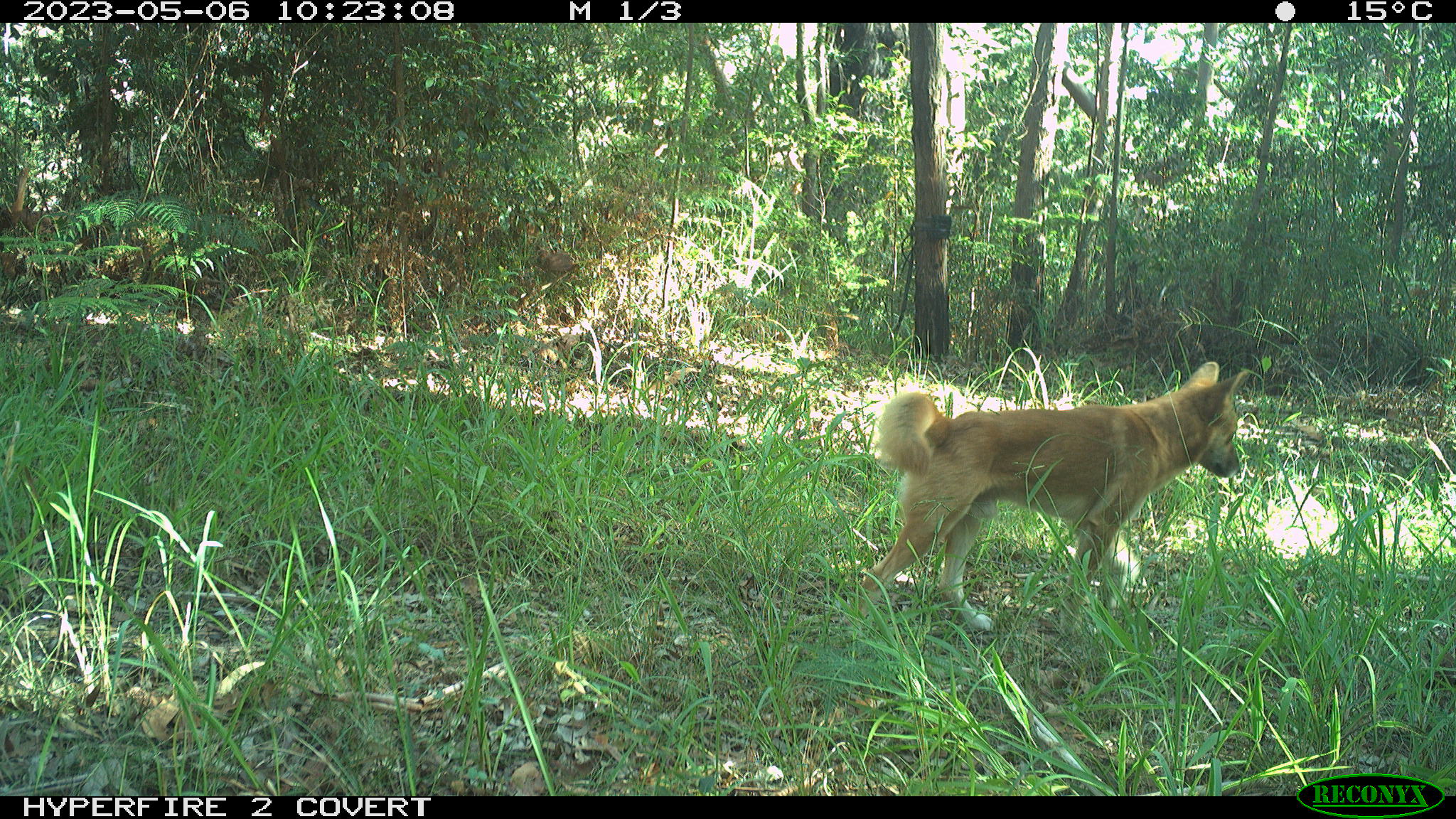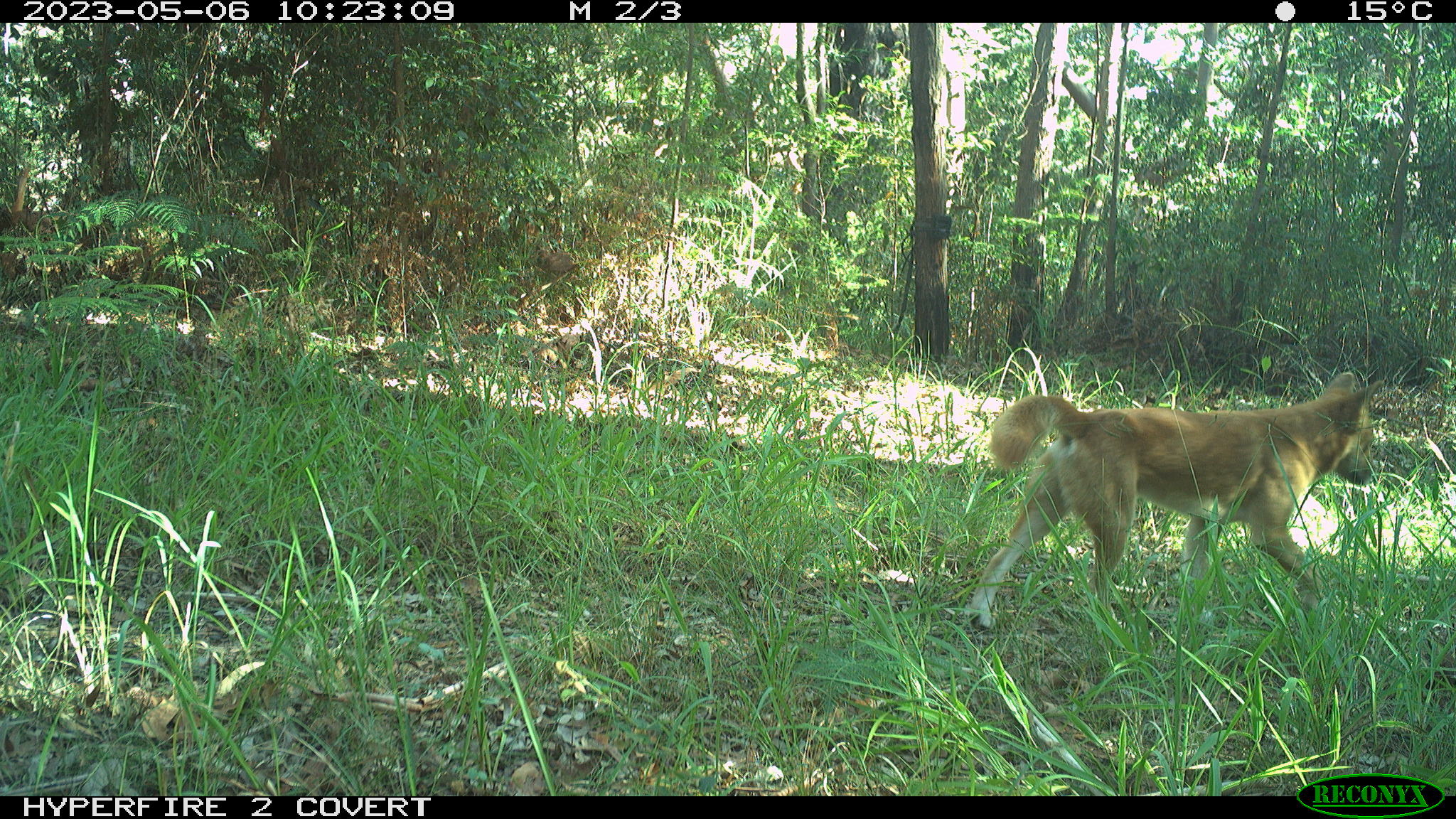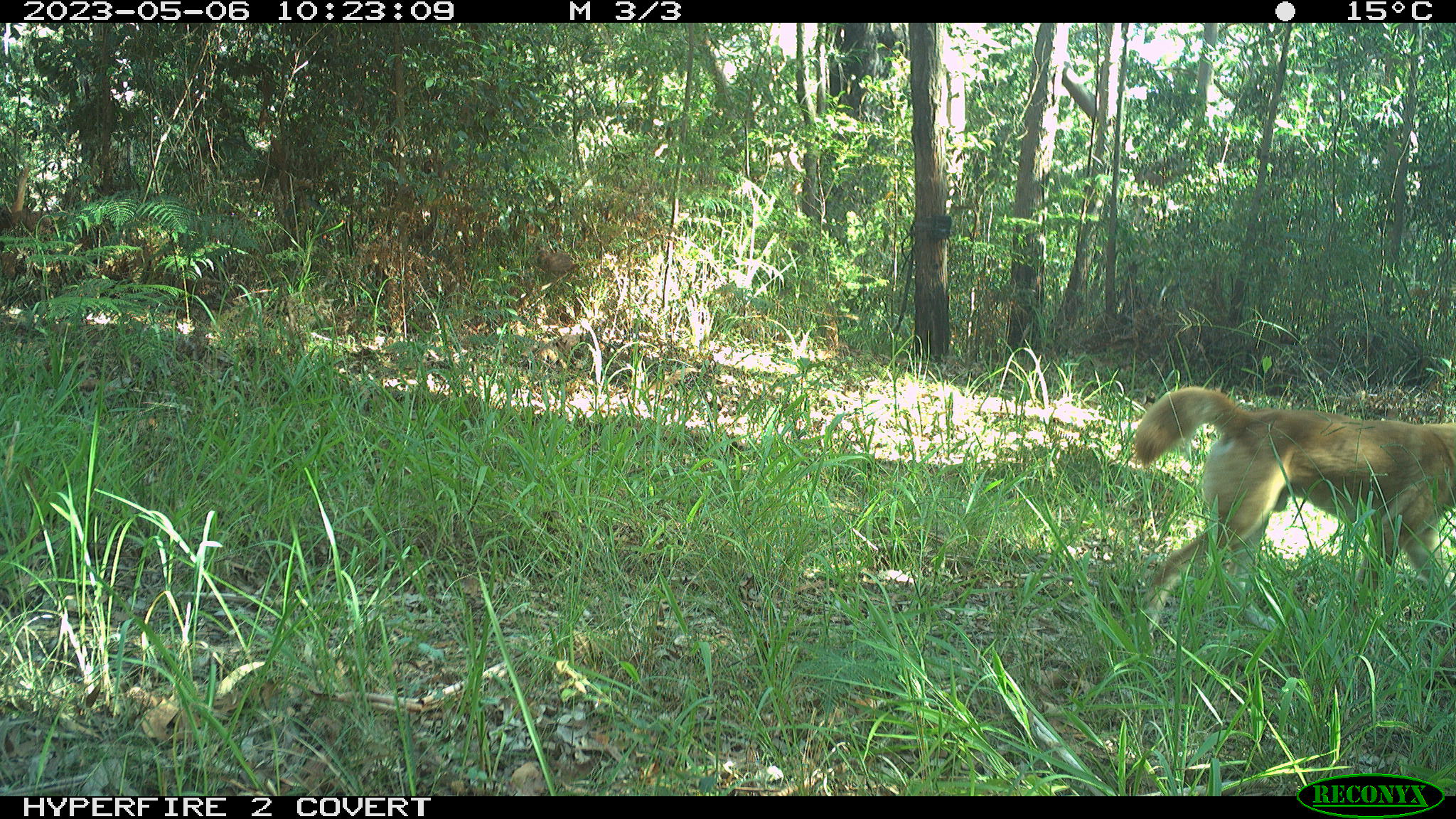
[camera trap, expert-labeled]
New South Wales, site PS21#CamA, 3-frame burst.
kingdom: Animalia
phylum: Chordata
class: Mammalia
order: Carnivora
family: Canidae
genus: Canis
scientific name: Canis familiaris dingo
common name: dingo